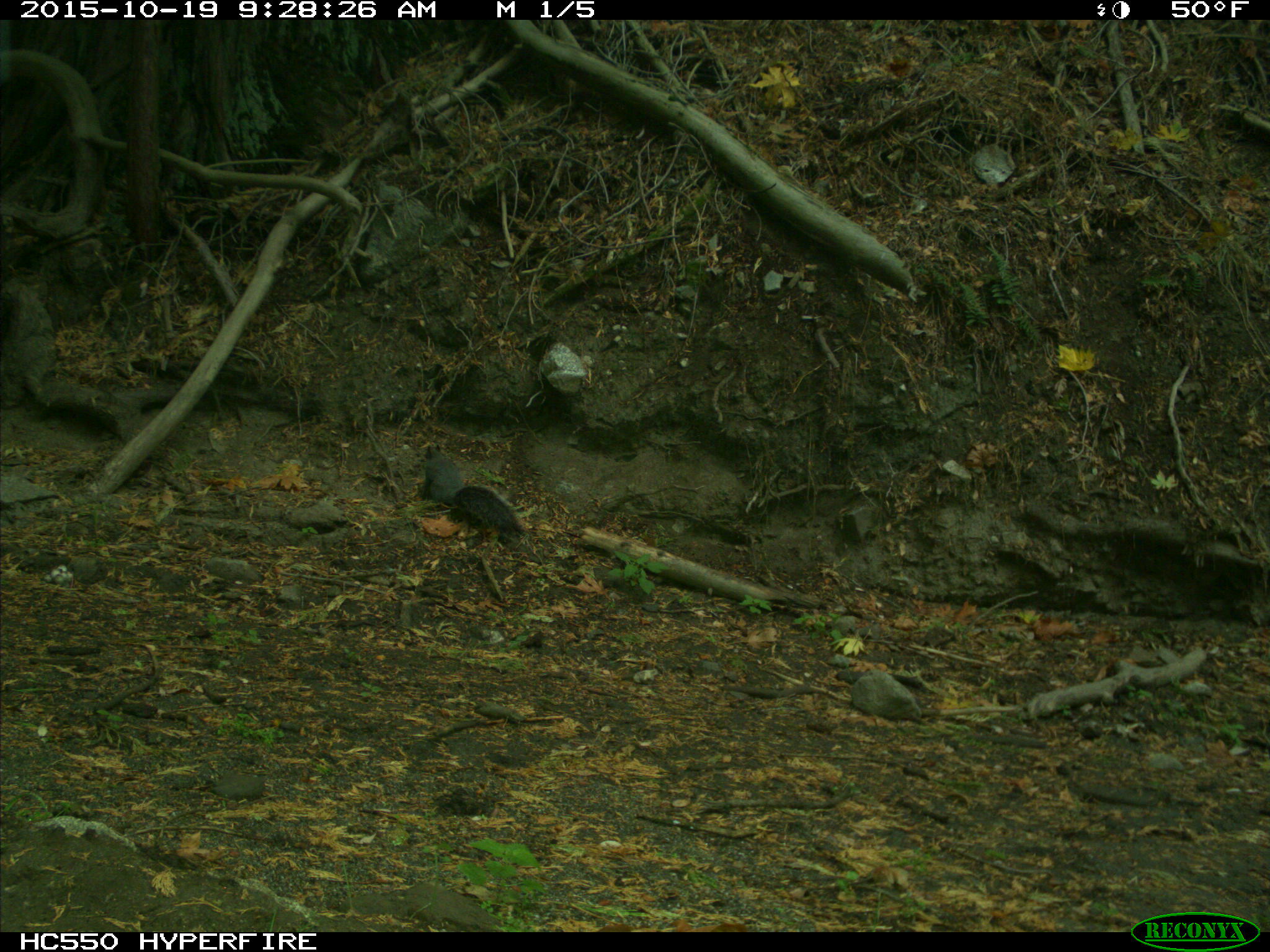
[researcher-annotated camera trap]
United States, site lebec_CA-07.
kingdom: Animalia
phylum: Chordata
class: Mammalia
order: Rodentia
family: Sciuridae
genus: Sciurus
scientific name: Sciurus carolinensis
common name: eastern gray squirrel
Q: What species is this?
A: Sciurus carolinensis (eastern gray squirrel).